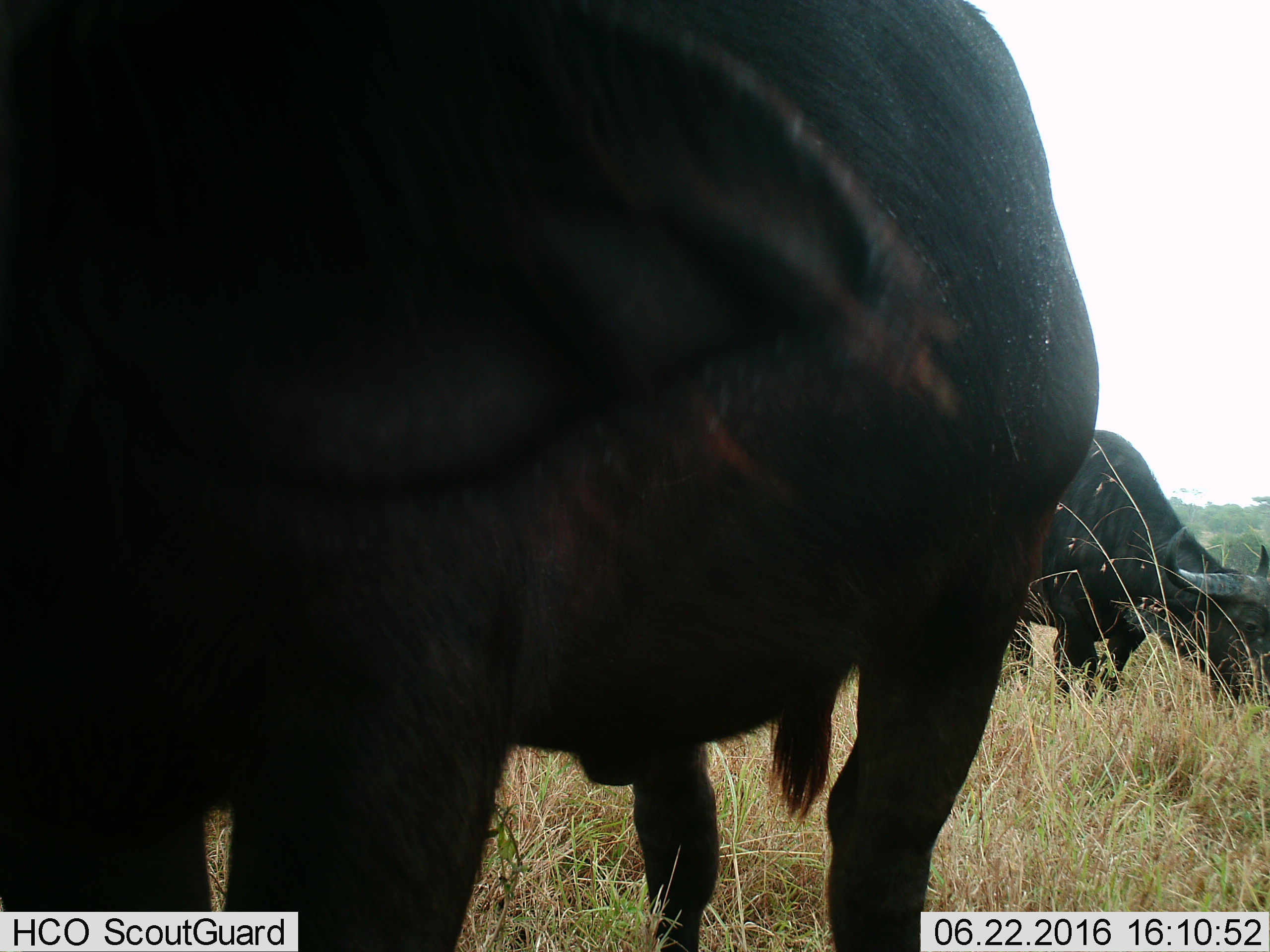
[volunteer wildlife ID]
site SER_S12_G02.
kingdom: Animalia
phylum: Chordata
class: Mammalia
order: Artiodactyla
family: Bovidae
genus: Syncerus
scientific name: Syncerus caffer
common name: african buffalo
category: buffalo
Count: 2.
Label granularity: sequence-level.